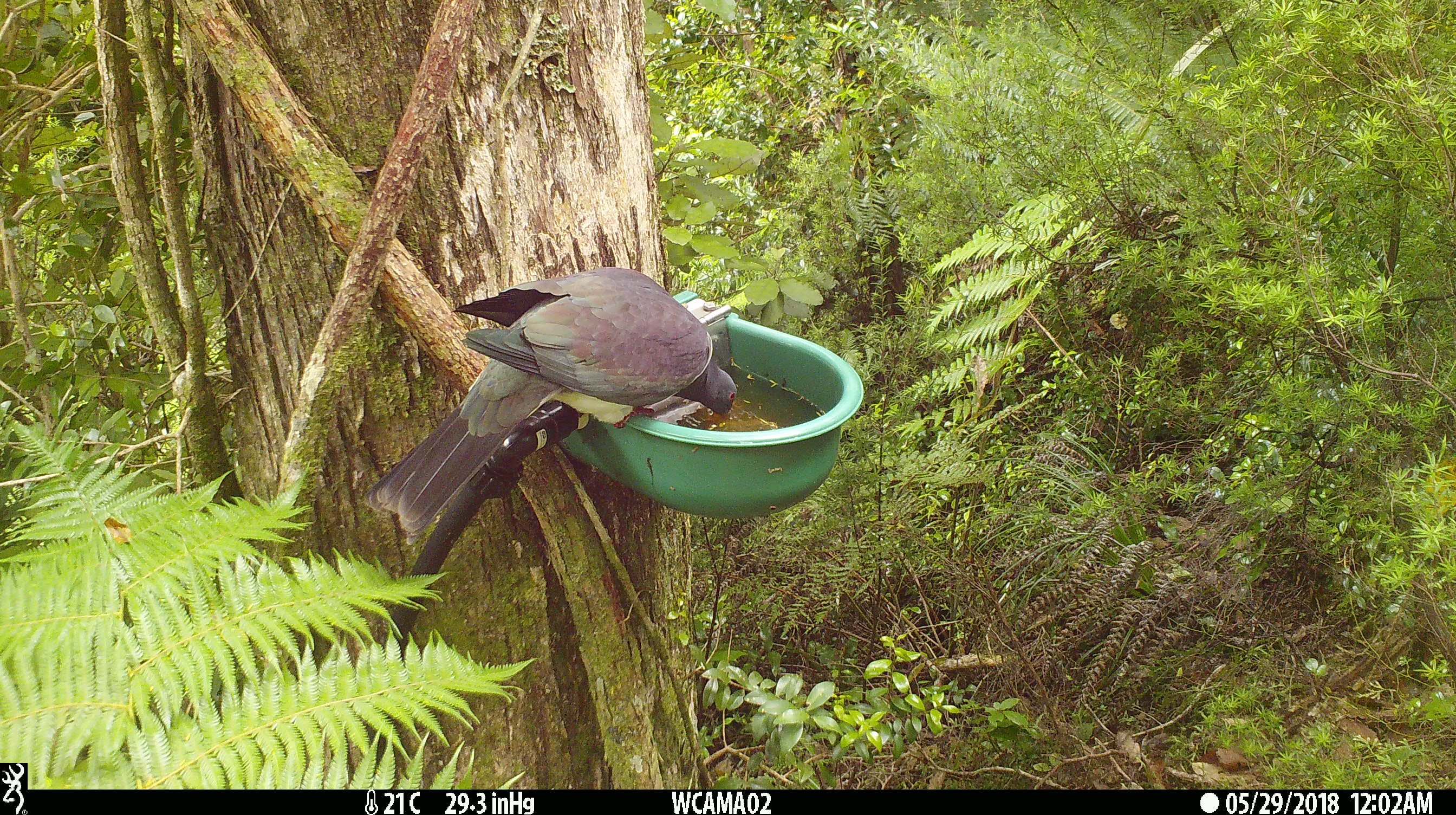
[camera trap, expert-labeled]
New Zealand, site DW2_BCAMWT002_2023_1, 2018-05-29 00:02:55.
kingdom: Animalia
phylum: Chordata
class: Aves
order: Columbiformes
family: Columbidae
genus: Hemiphaga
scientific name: Hemiphaga novaeseelandiae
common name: new zealand pigeon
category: kereru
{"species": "kereru (new zealand pigeon) (Hemiphaga novaeseelandiae)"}